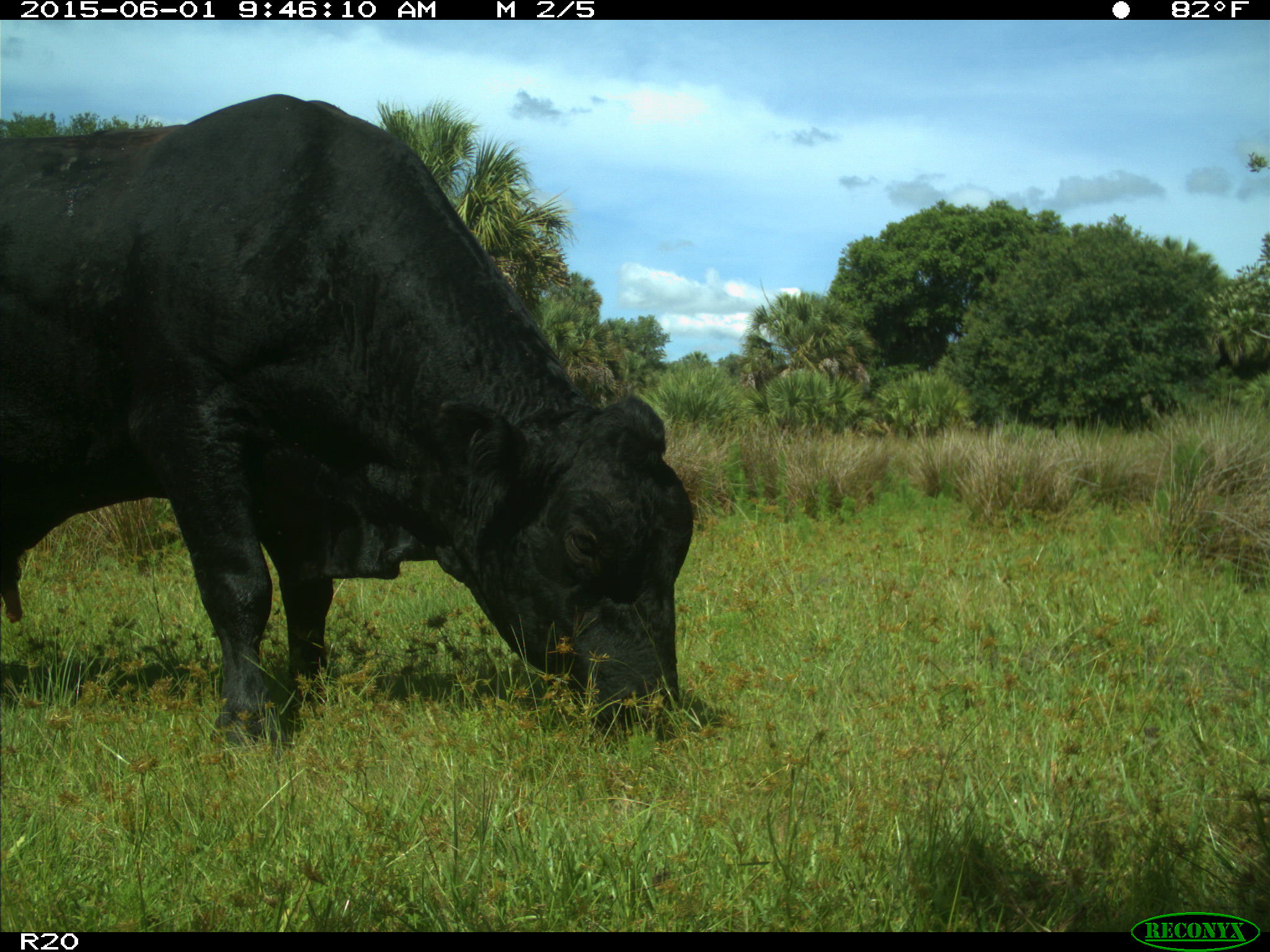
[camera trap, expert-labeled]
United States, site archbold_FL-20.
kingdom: Animalia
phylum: Chordata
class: Mammalia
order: Artiodactyla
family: Bovidae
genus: Bos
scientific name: Bos taurus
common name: domestic cow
Bos taurus (domestic cow).